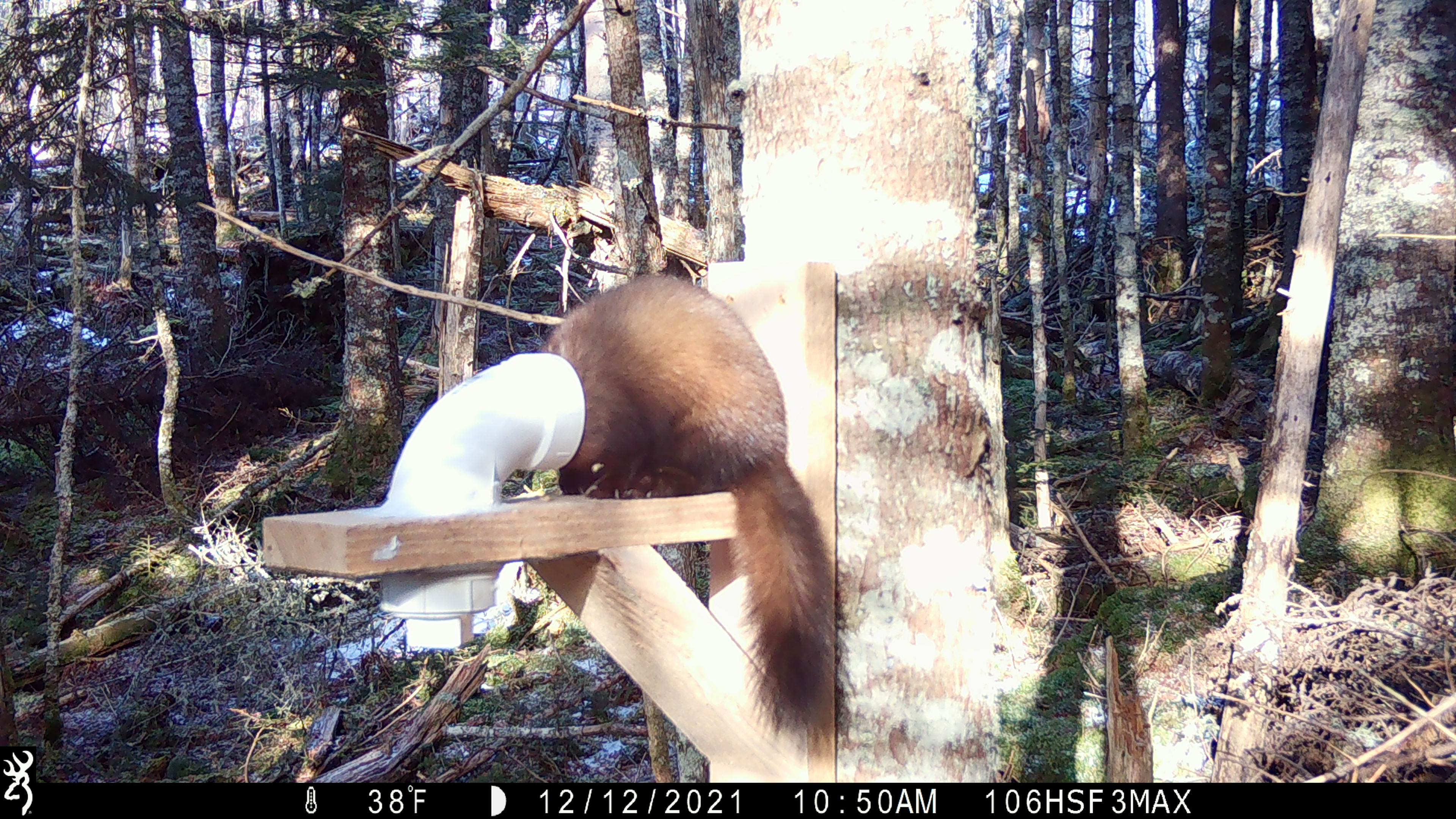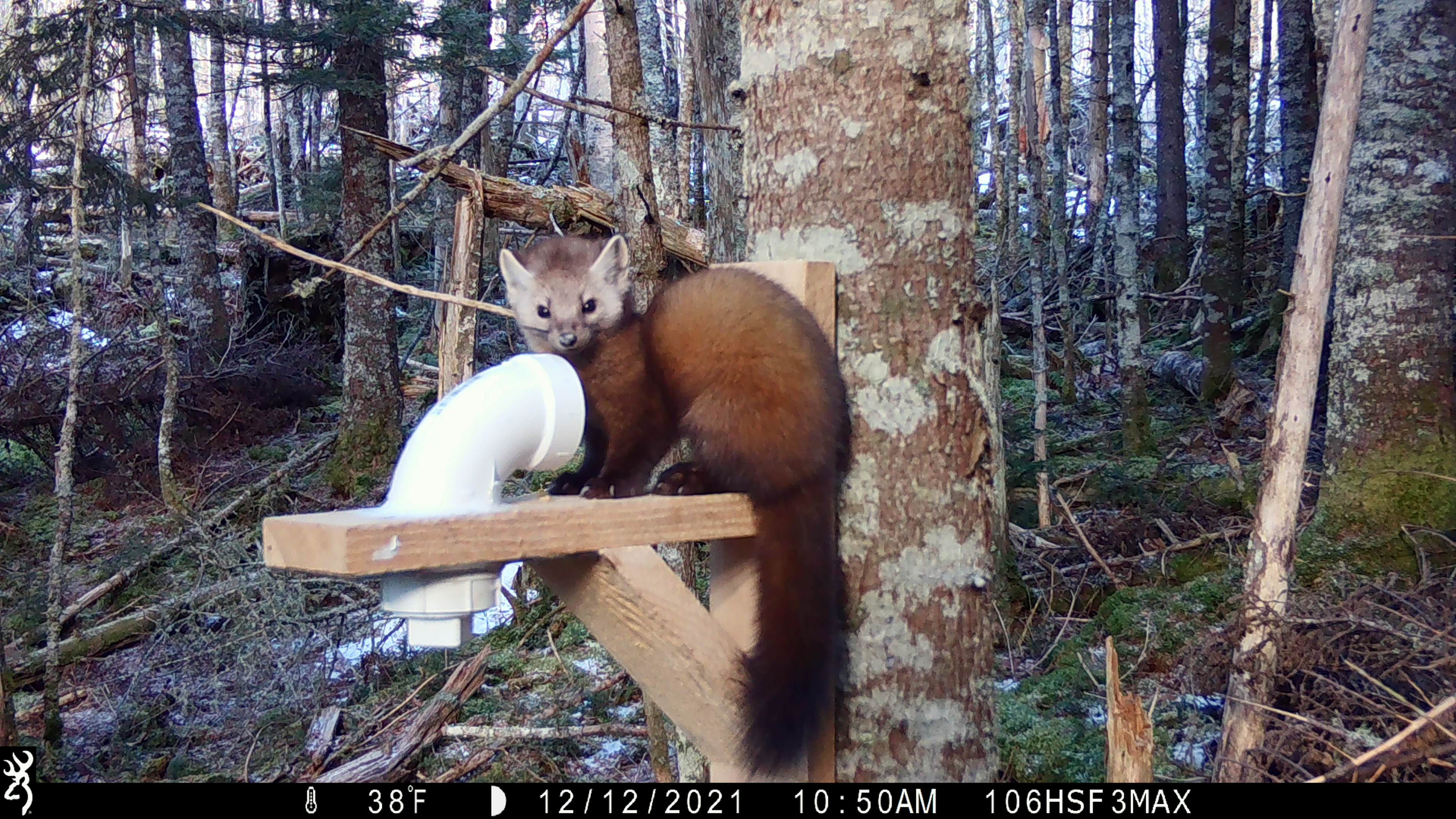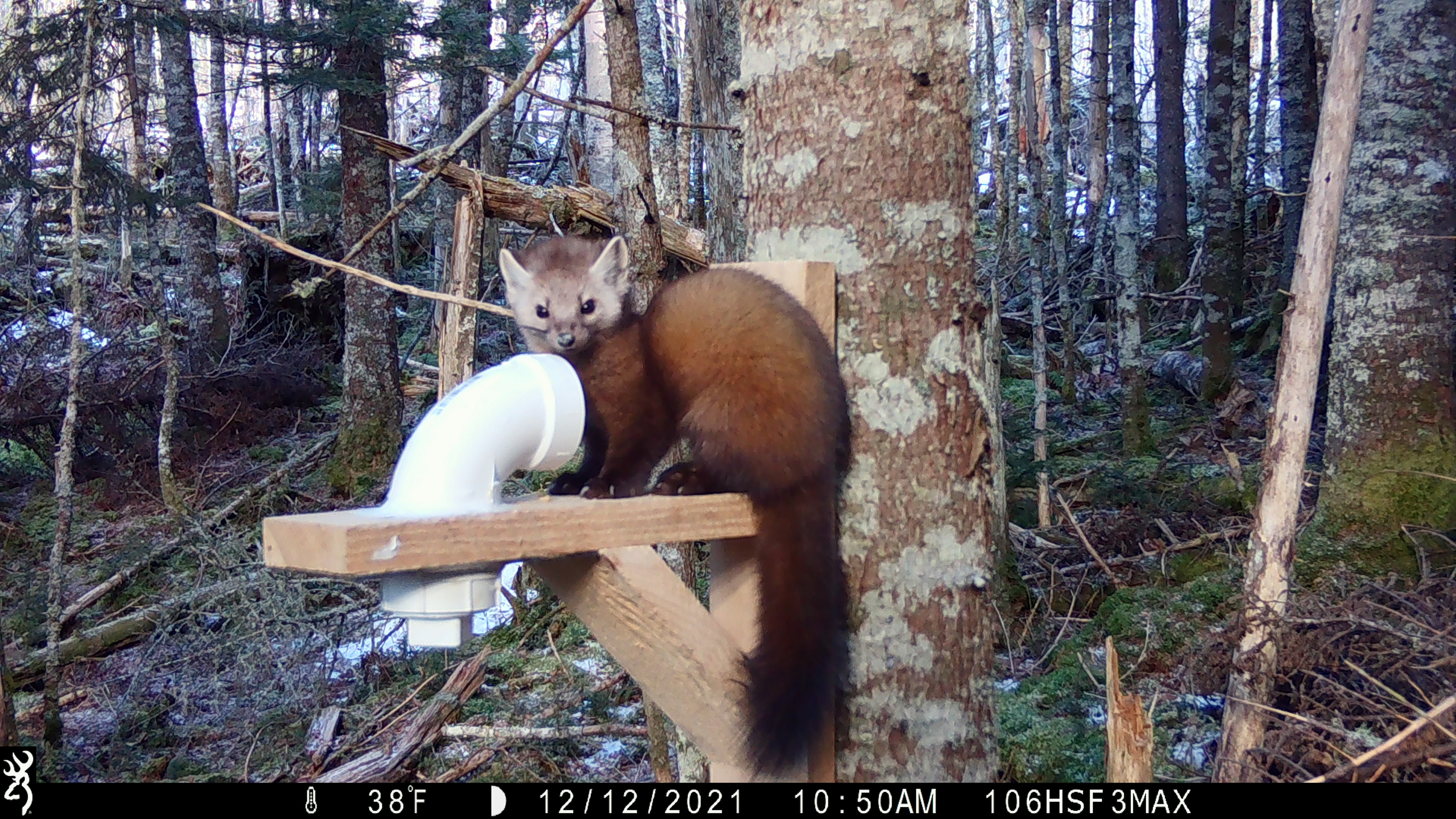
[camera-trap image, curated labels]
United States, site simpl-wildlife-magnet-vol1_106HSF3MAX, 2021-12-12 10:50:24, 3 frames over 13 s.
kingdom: Animalia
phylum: Chordata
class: Mammalia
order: Carnivora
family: Mustelidae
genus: Martes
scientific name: Martes americana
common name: american marten